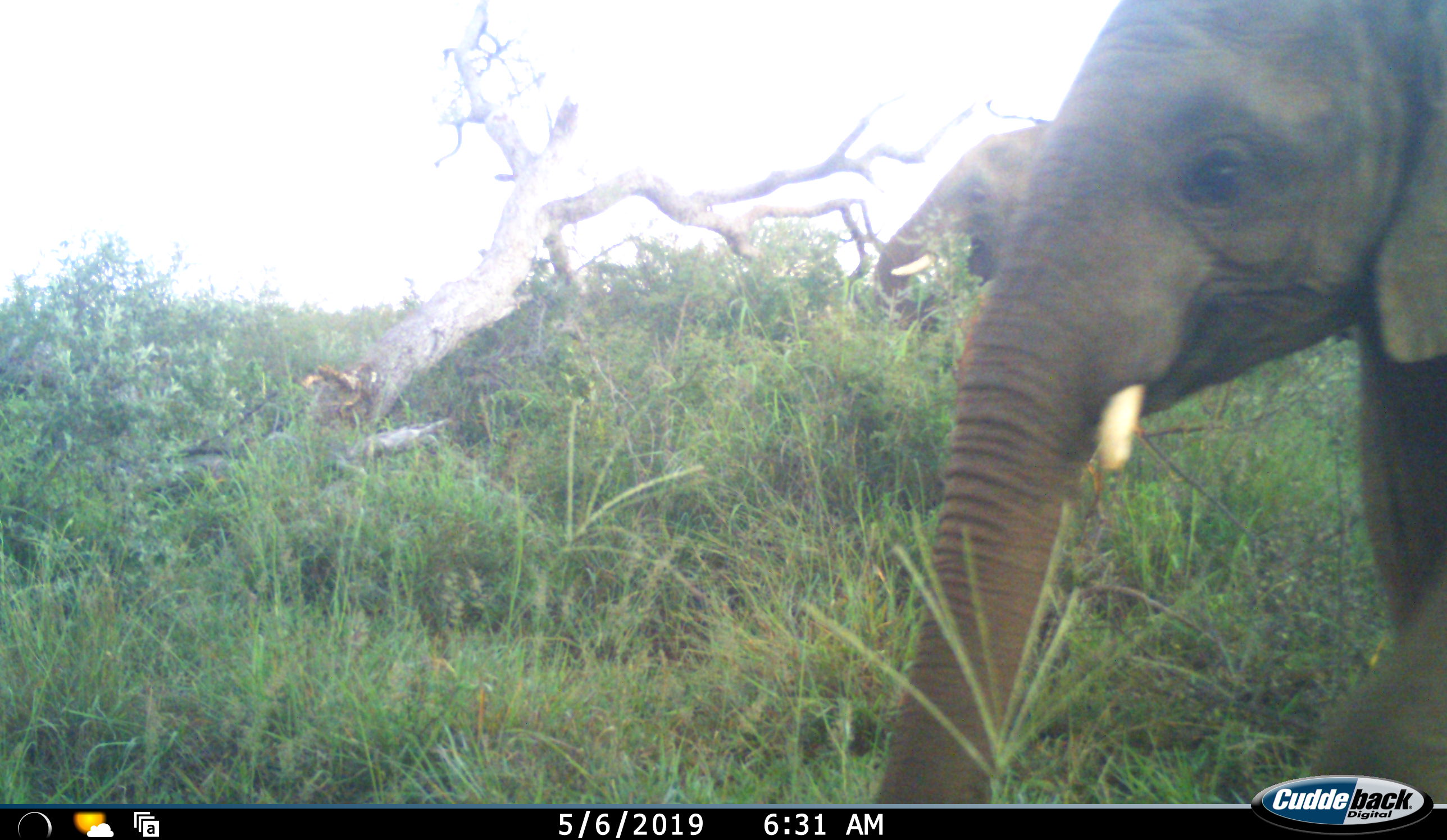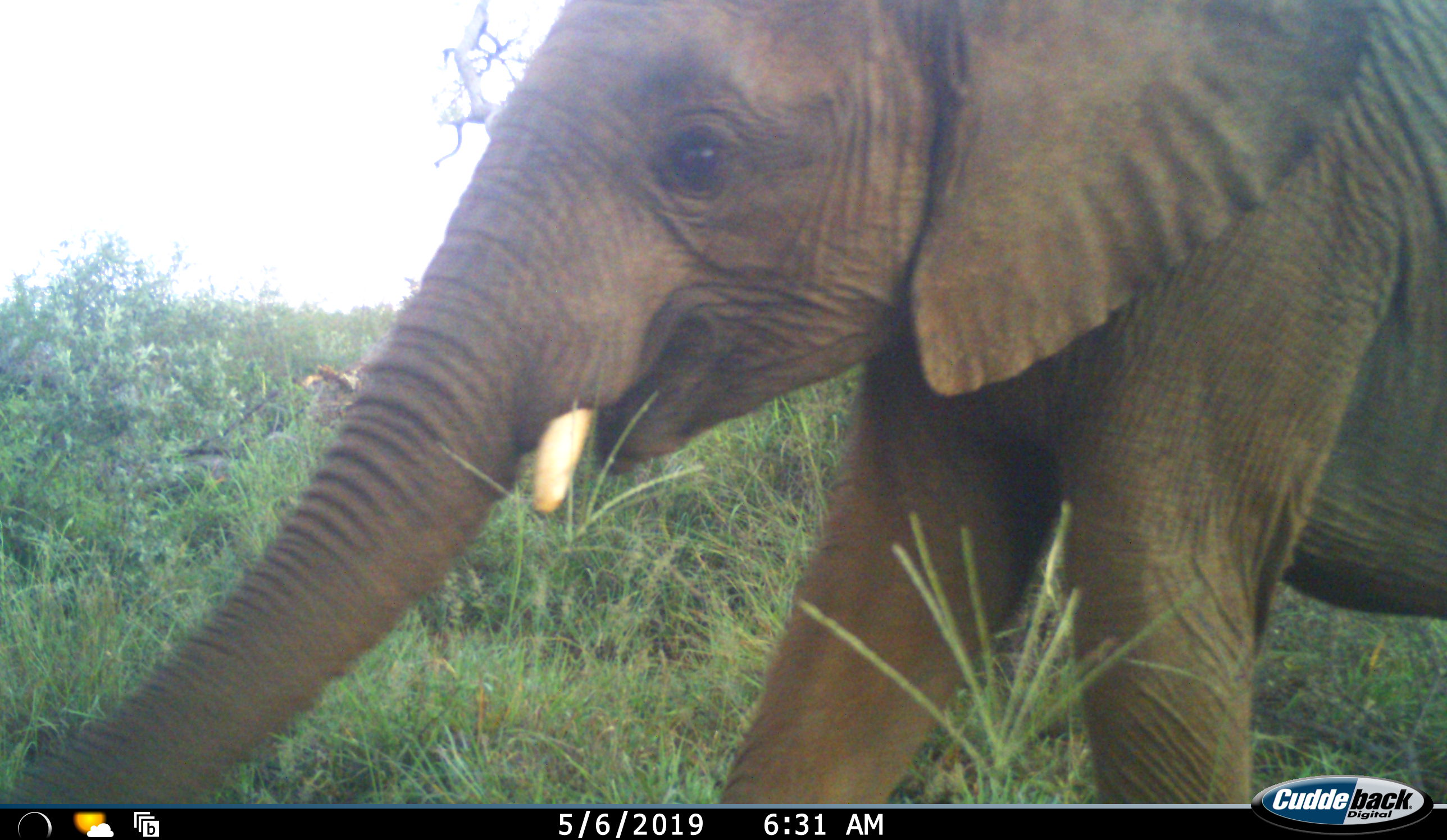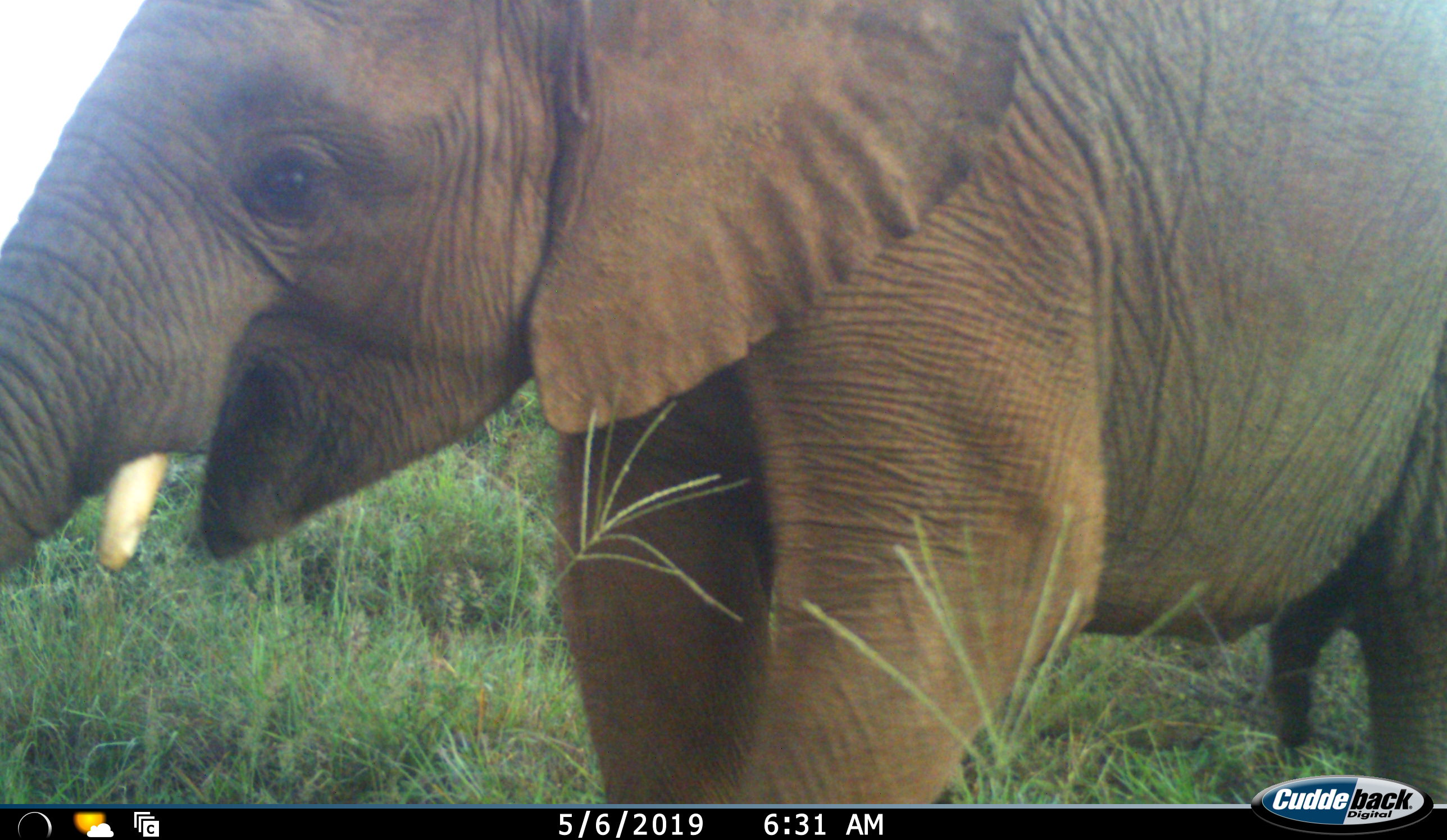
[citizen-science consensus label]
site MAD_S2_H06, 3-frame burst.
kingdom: Animalia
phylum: Chordata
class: Mammalia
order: Proboscidea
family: Elephantidae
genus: Loxodonta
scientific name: Loxodonta africana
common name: african bush elephant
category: elephant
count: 2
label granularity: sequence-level